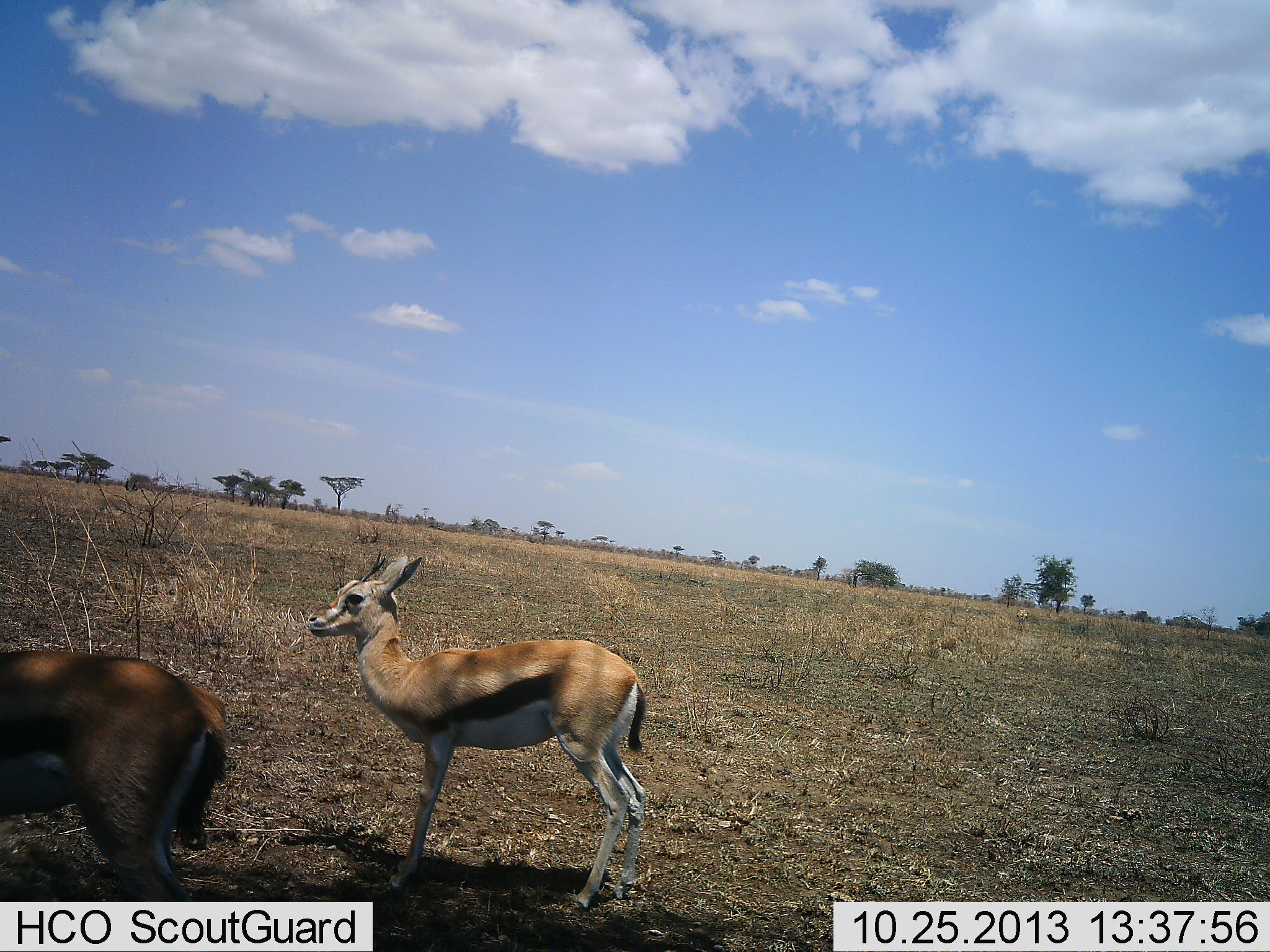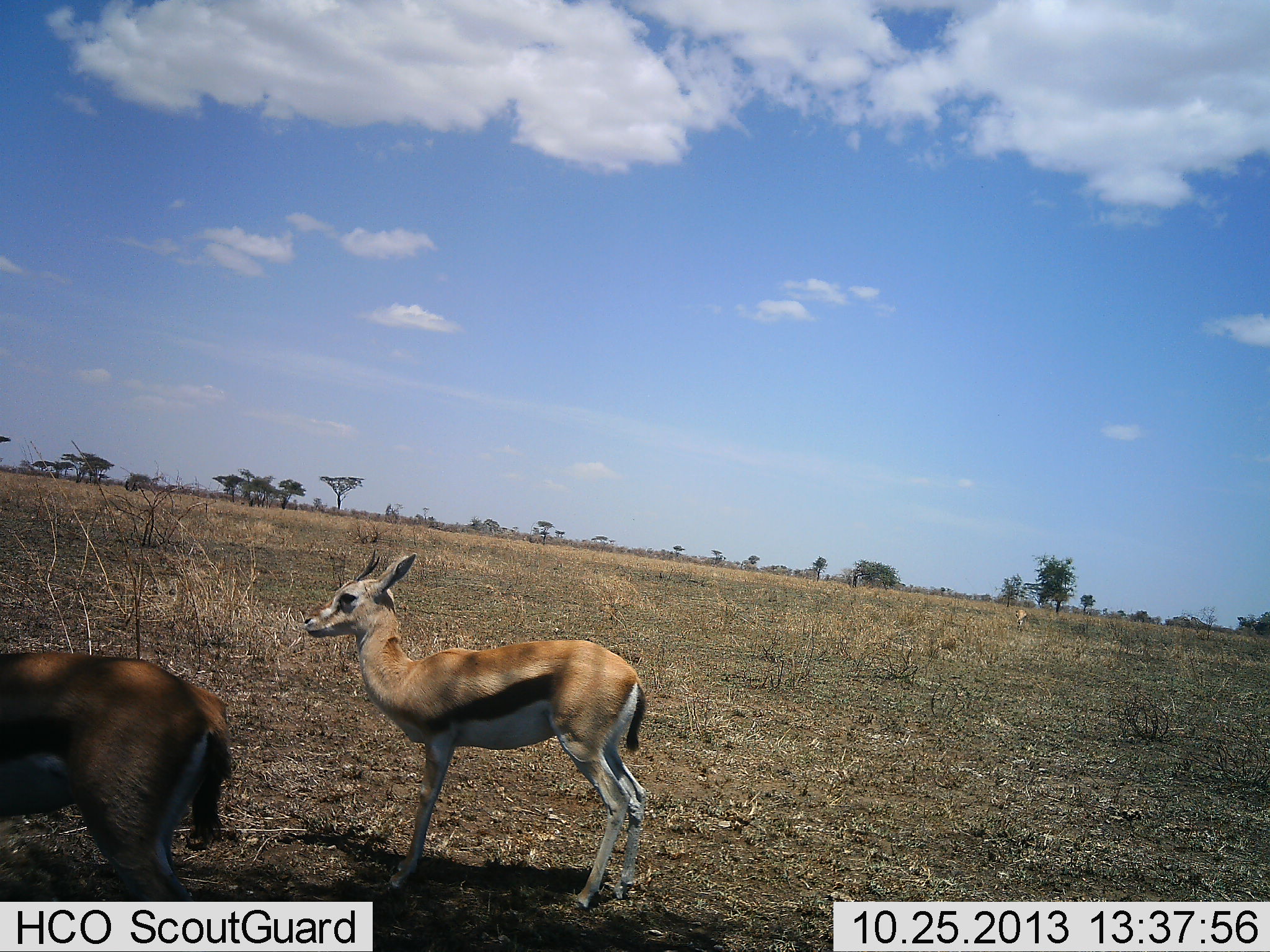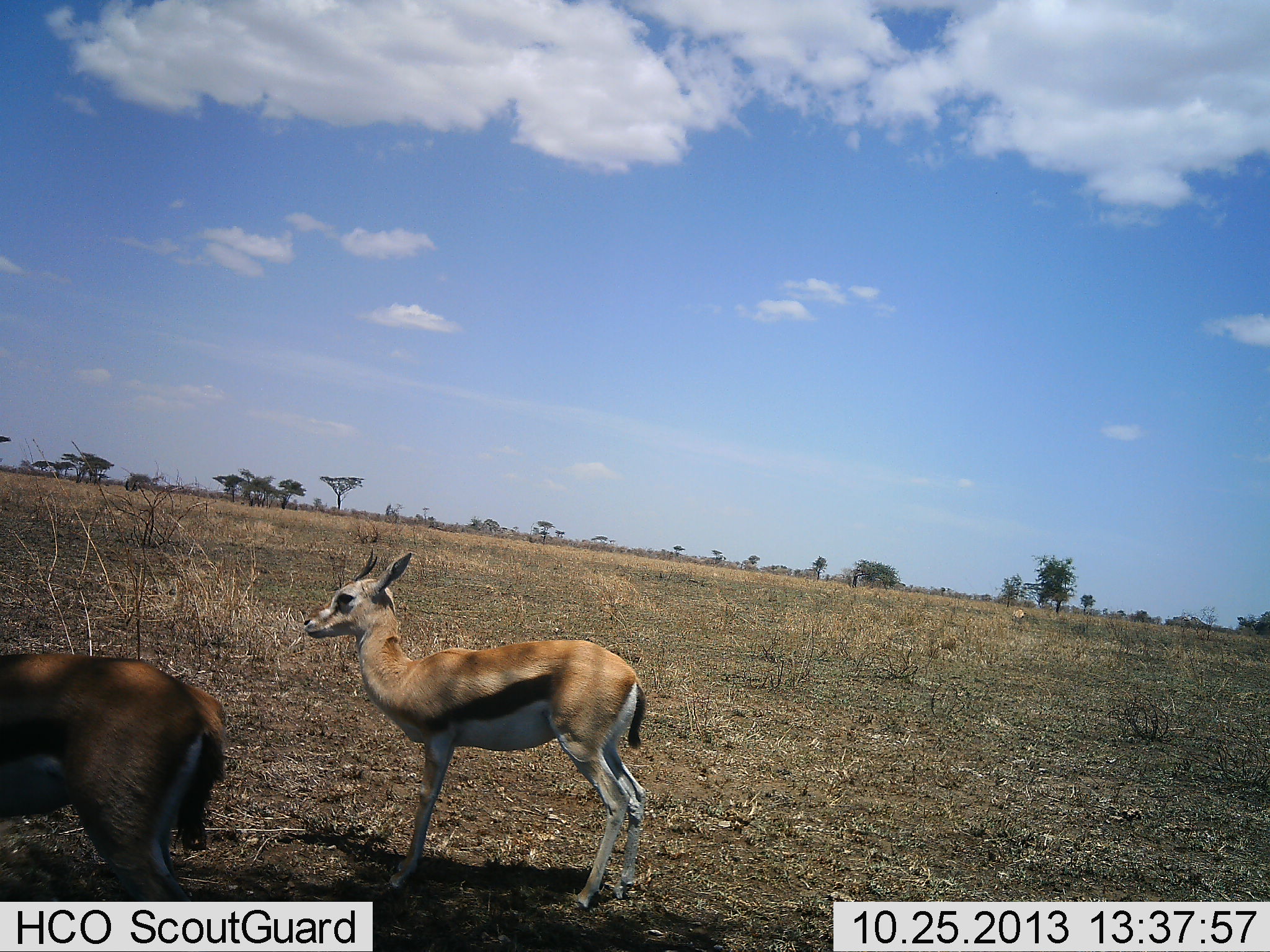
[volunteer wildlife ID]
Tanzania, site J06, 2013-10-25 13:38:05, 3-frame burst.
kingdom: Animalia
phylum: Chordata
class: Mammalia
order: Artiodactyla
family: Bovidae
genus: Eudorcas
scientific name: Eudorcas thomsonii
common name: thomson's gazelle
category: gazellethomsons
Gazellethomsons (thomson's gazelle) (Eudorcas thomsonii), count 2. Behavior (volunteer vote fractions): standing 92%, resting 3%, moving 8%, interacting 3%. Young present (vote fraction): 13%. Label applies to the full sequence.